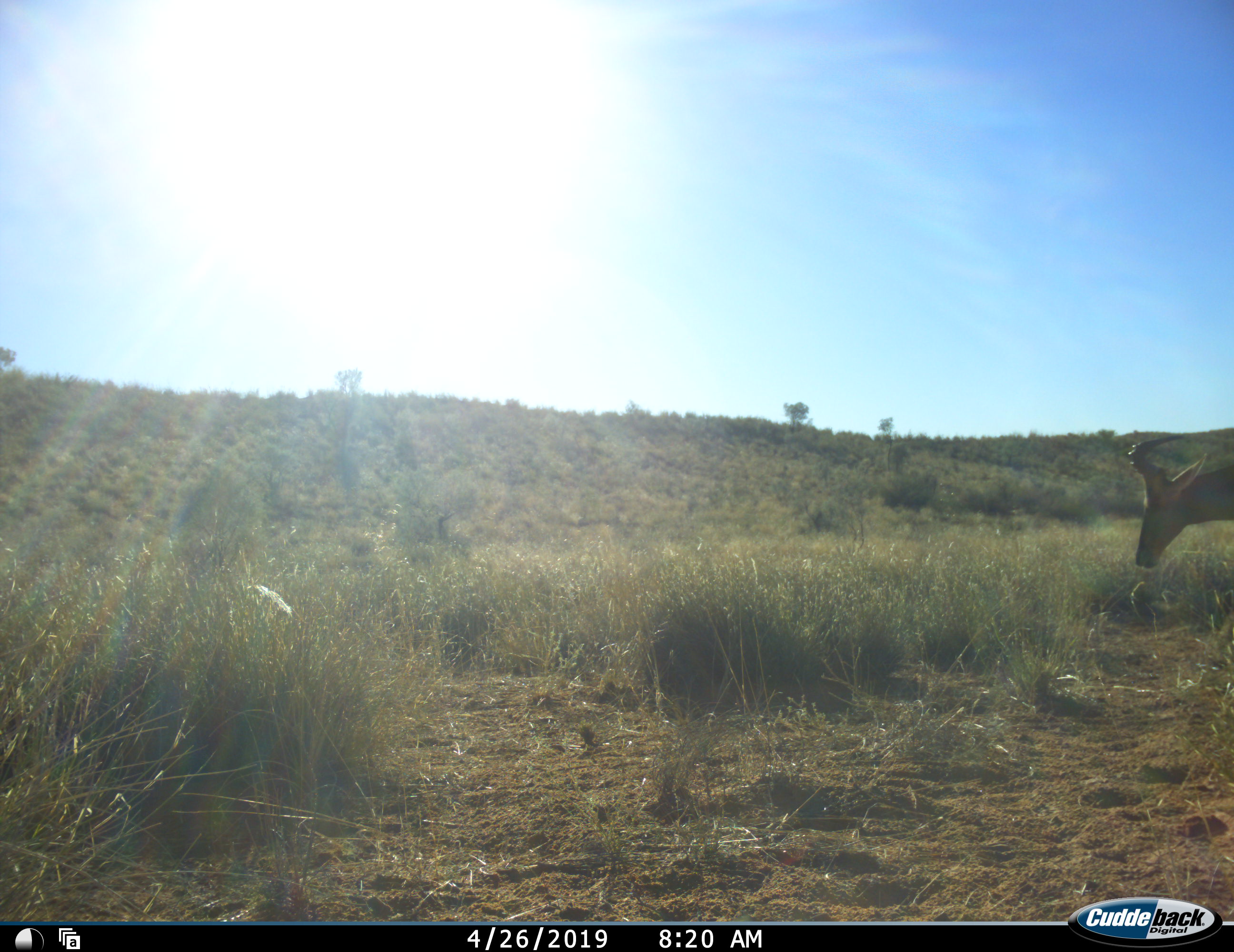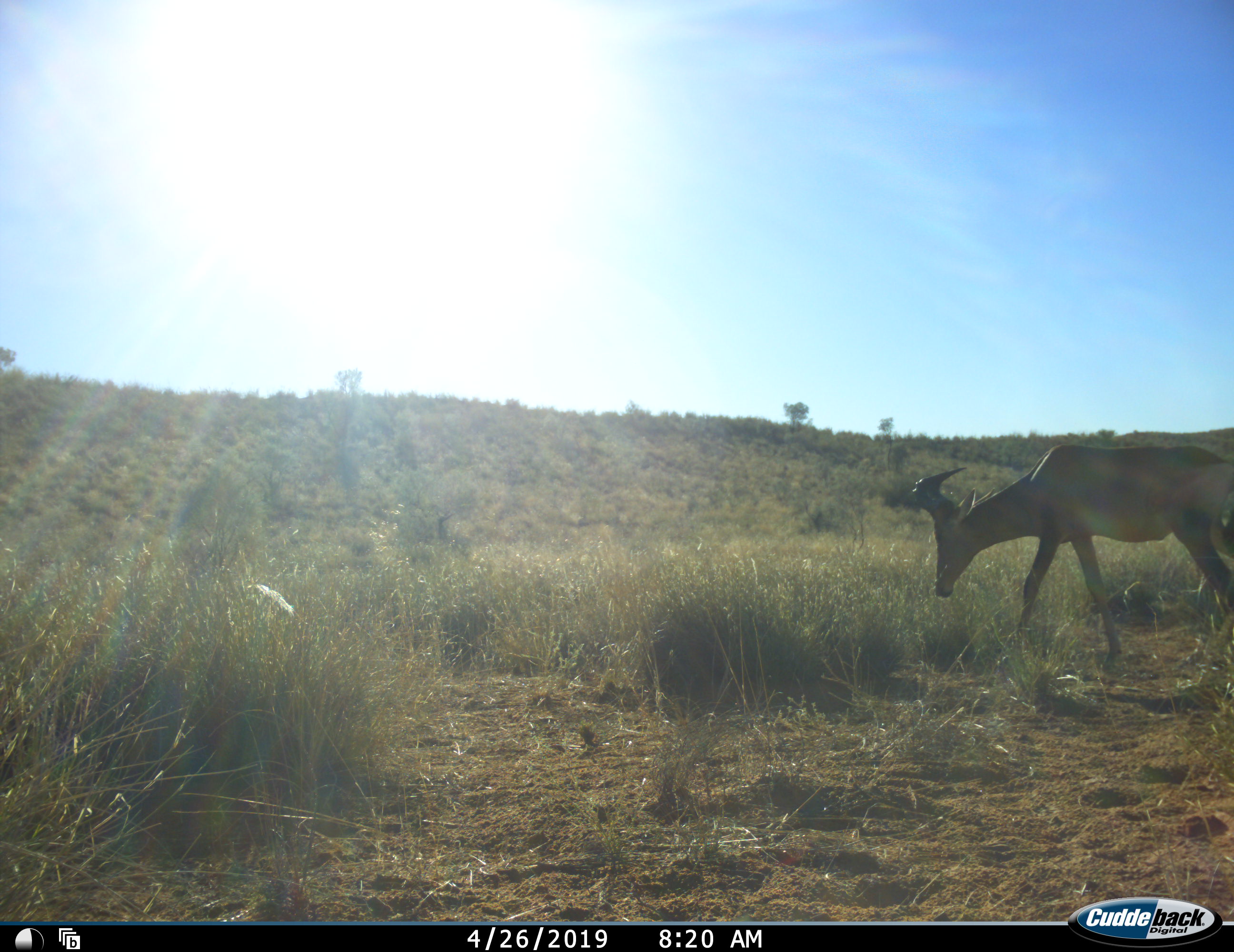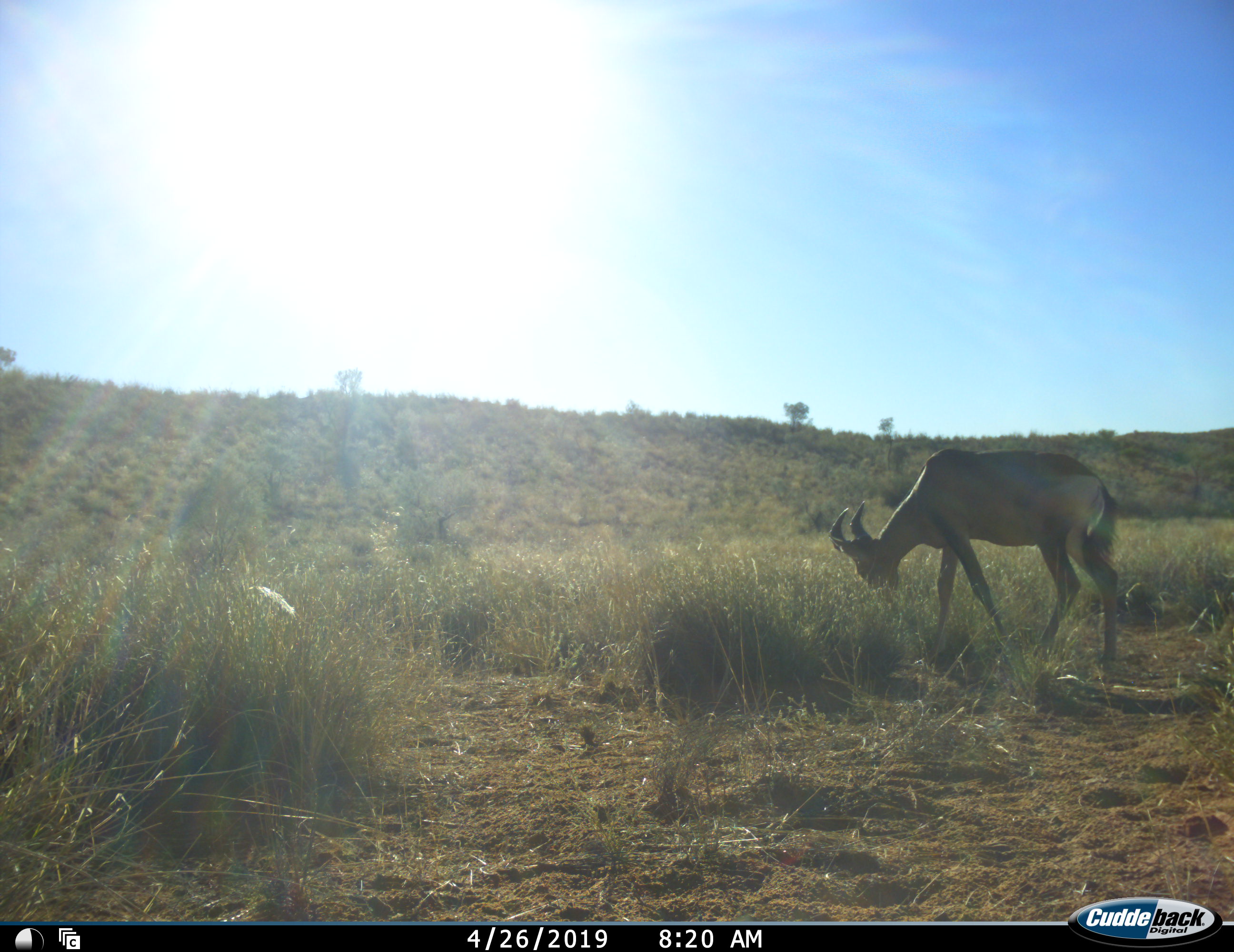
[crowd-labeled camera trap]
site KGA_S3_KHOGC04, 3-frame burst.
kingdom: Animalia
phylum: Chordata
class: Mammalia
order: Artiodactyla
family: Bovidae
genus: Alcelaphus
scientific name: Alcelaphus buselaphus caama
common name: red hartebeest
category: hartebeestred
Hartebeestred (red hartebeest) (Alcelaphus buselaphus caama), count 1. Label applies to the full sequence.